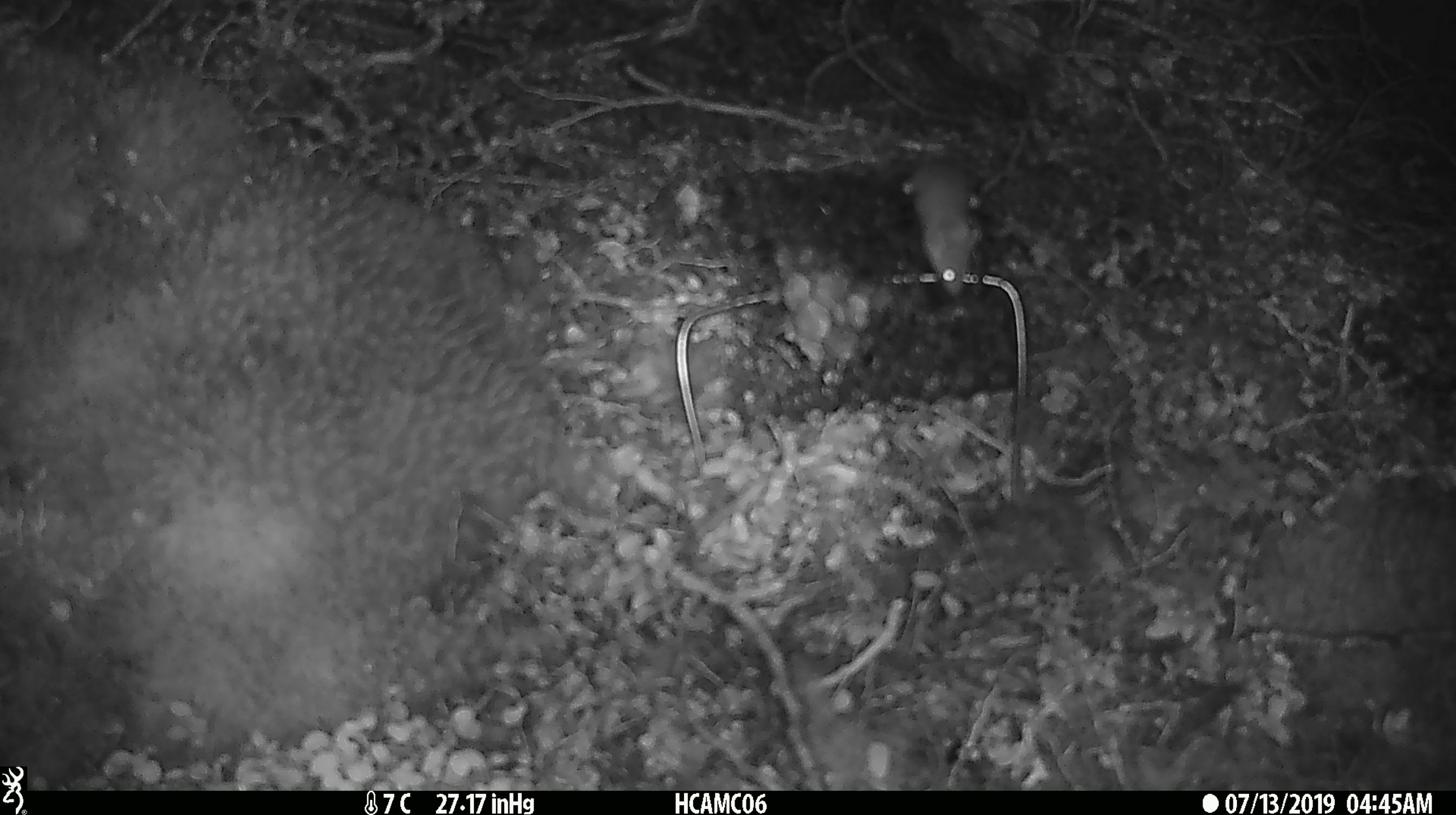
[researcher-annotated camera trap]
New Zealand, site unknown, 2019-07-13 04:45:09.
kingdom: Animalia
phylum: Chordata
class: Mammalia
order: Rodentia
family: Muridae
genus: Mus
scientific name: Mus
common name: mouse